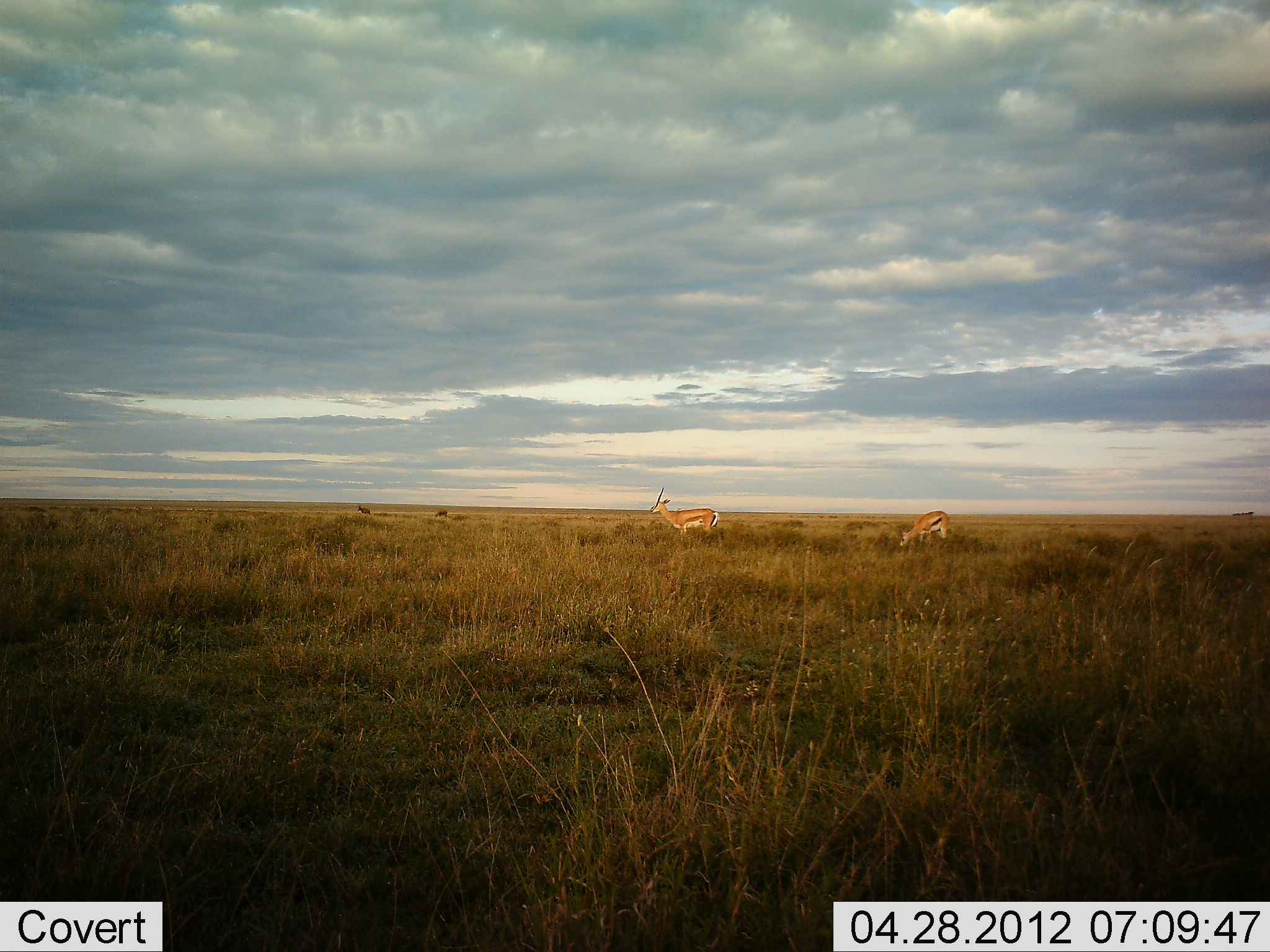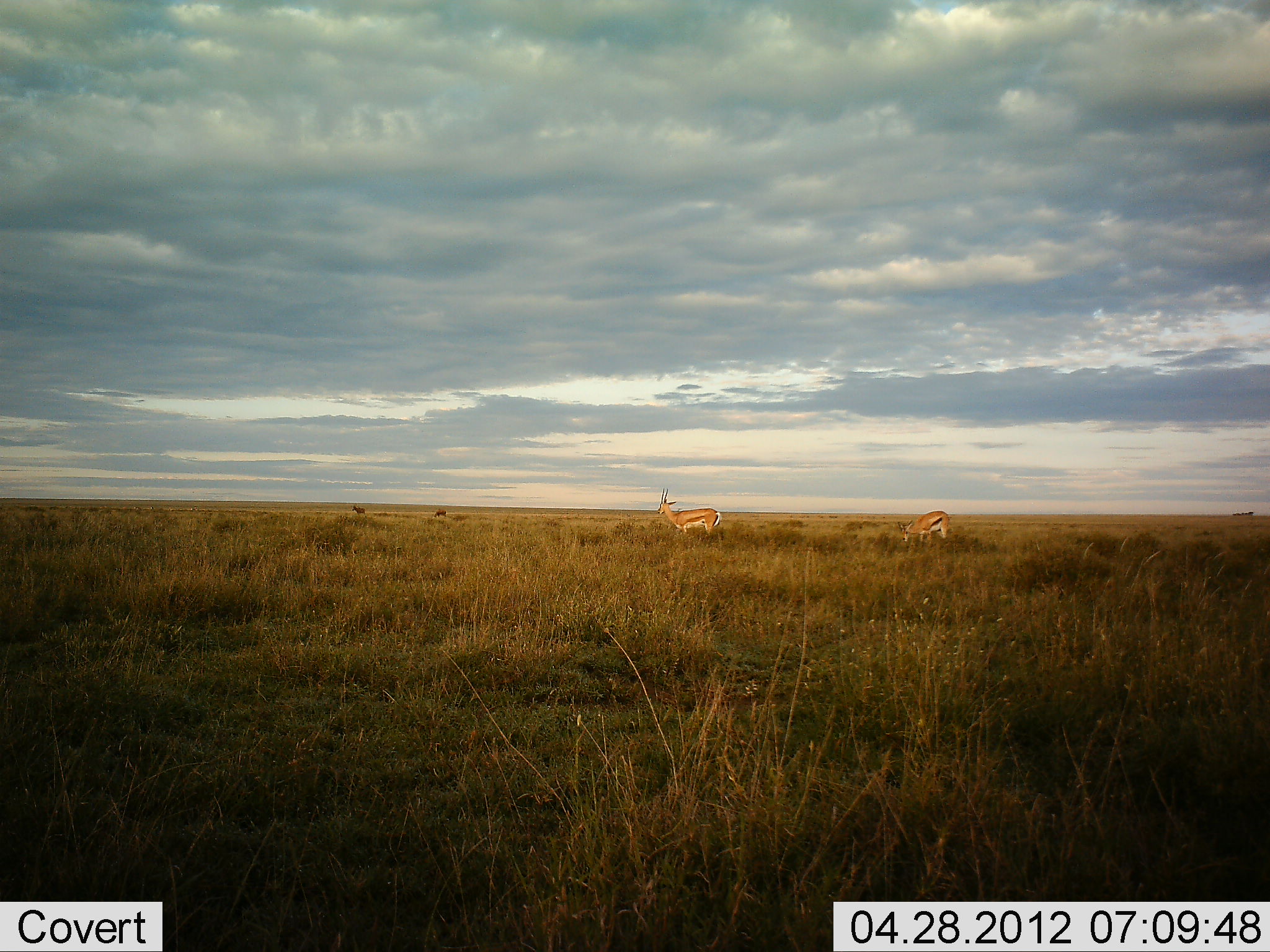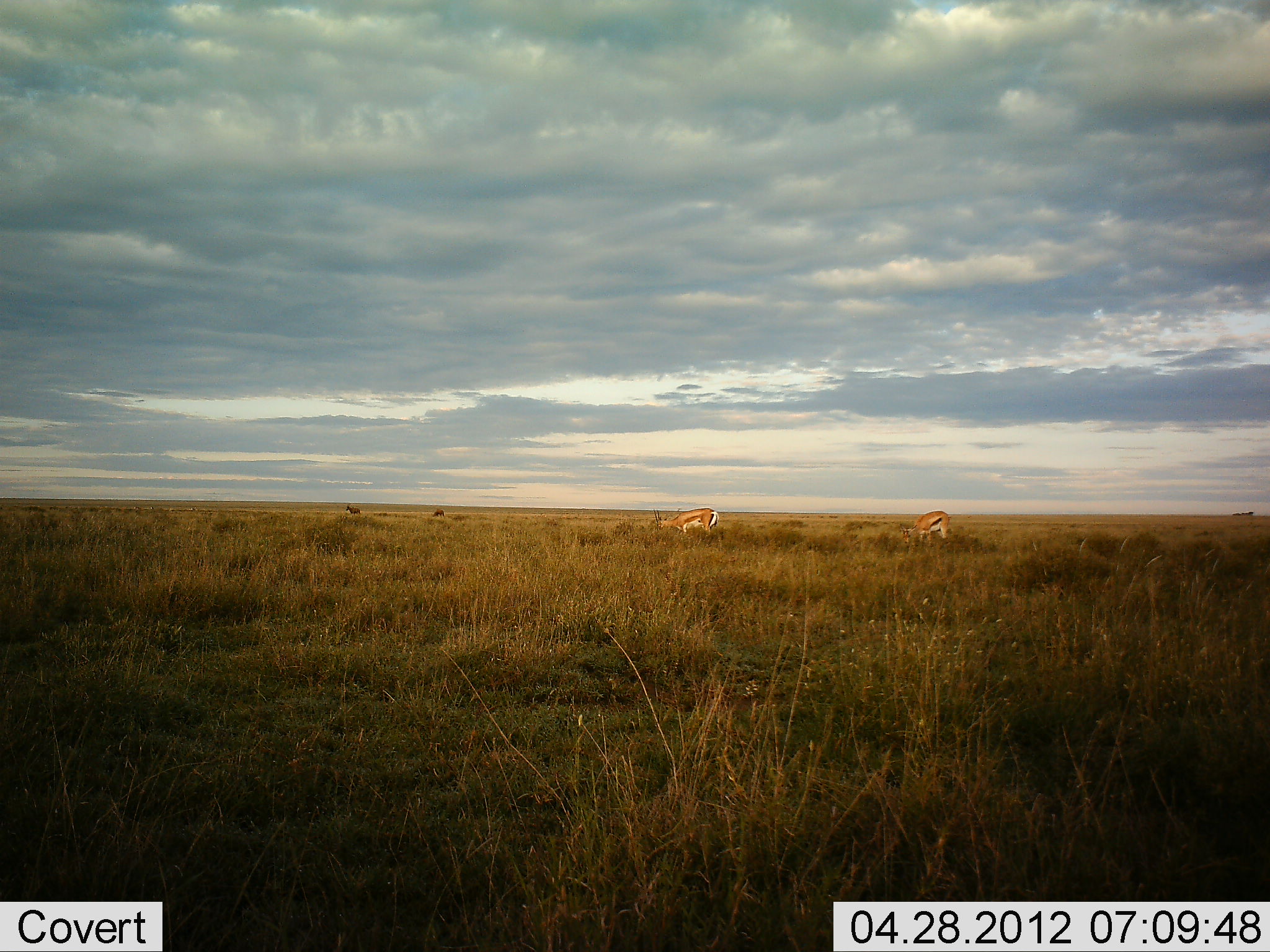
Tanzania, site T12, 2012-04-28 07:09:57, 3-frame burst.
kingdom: Animalia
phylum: Chordata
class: Mammalia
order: Artiodactyla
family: Bovidae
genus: Eudorcas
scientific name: Eudorcas thomsonii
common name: thomson's gazelle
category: gazellethomsons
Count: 2.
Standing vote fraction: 52%.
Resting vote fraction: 0%.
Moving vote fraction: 9%.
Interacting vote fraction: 0%.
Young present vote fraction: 3%.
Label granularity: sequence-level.